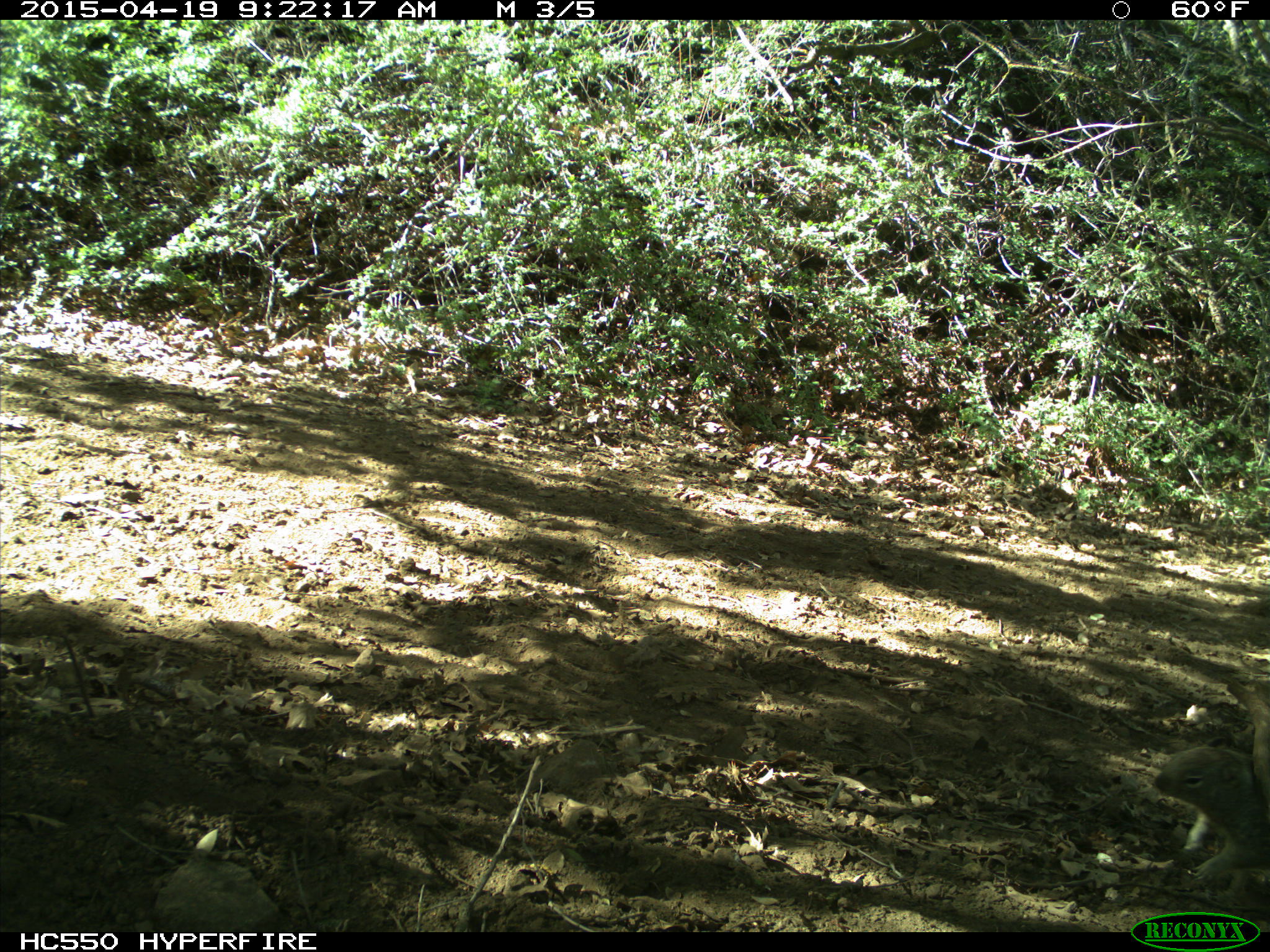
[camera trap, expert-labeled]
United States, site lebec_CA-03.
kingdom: Animalia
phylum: Chordata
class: Mammalia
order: Rodentia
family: Sciuridae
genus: Otospermophilus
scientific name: Otospermophilus beecheyi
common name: california ground squirrel